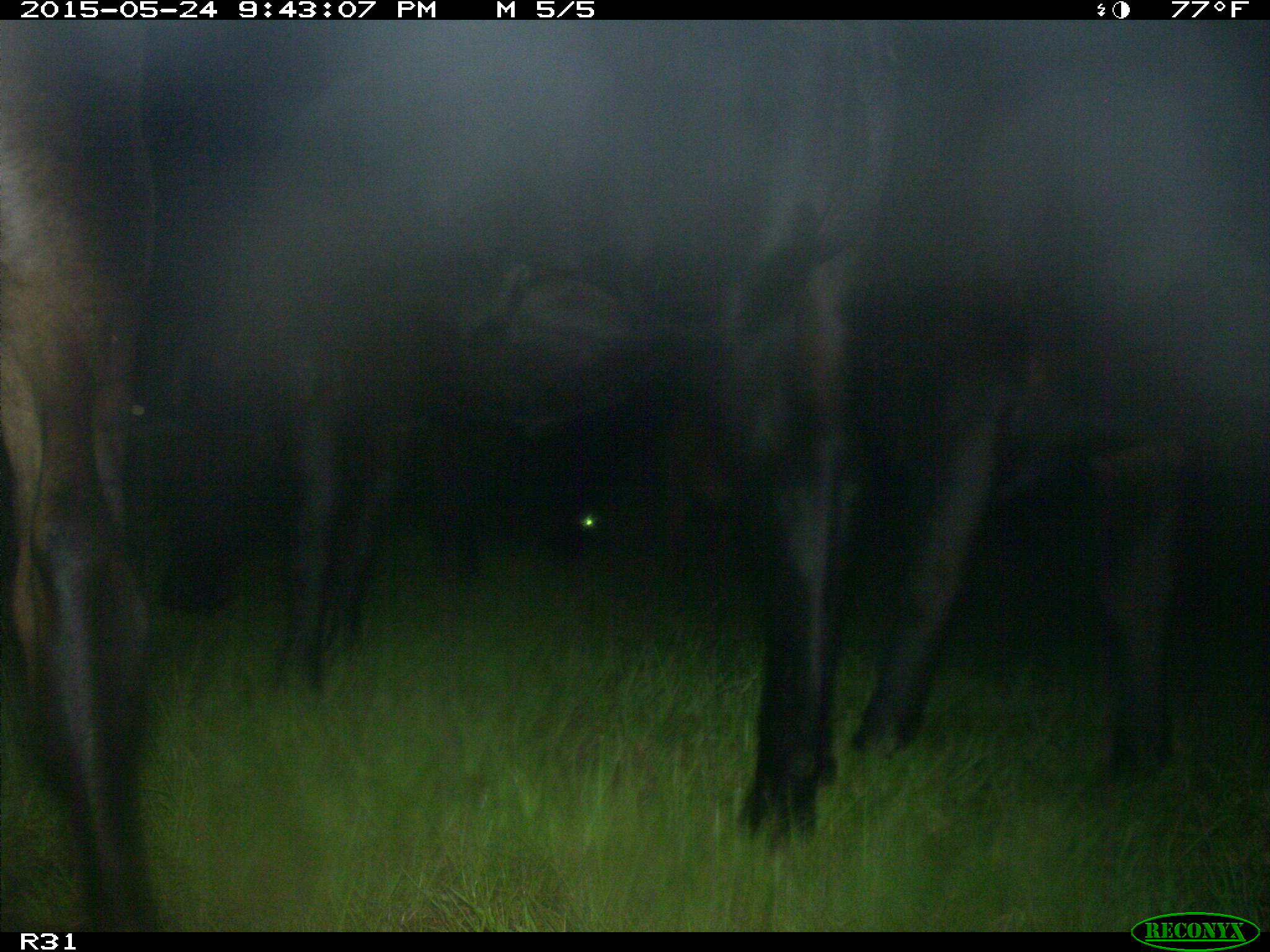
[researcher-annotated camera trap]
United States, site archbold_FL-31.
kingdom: Animalia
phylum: Chordata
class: Mammalia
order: Artiodactyla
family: Bovidae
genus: Bos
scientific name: Bos taurus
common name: domestic cow